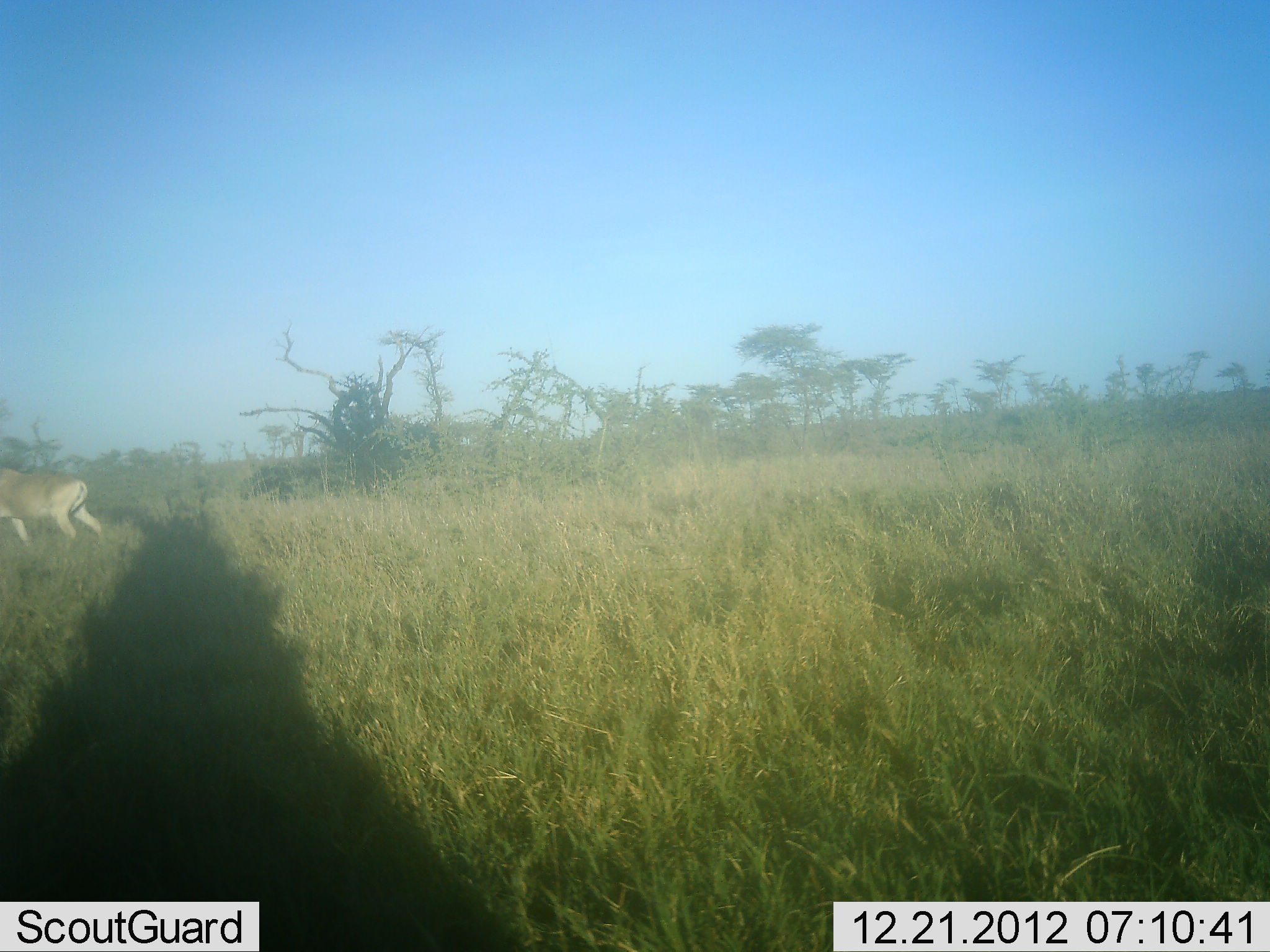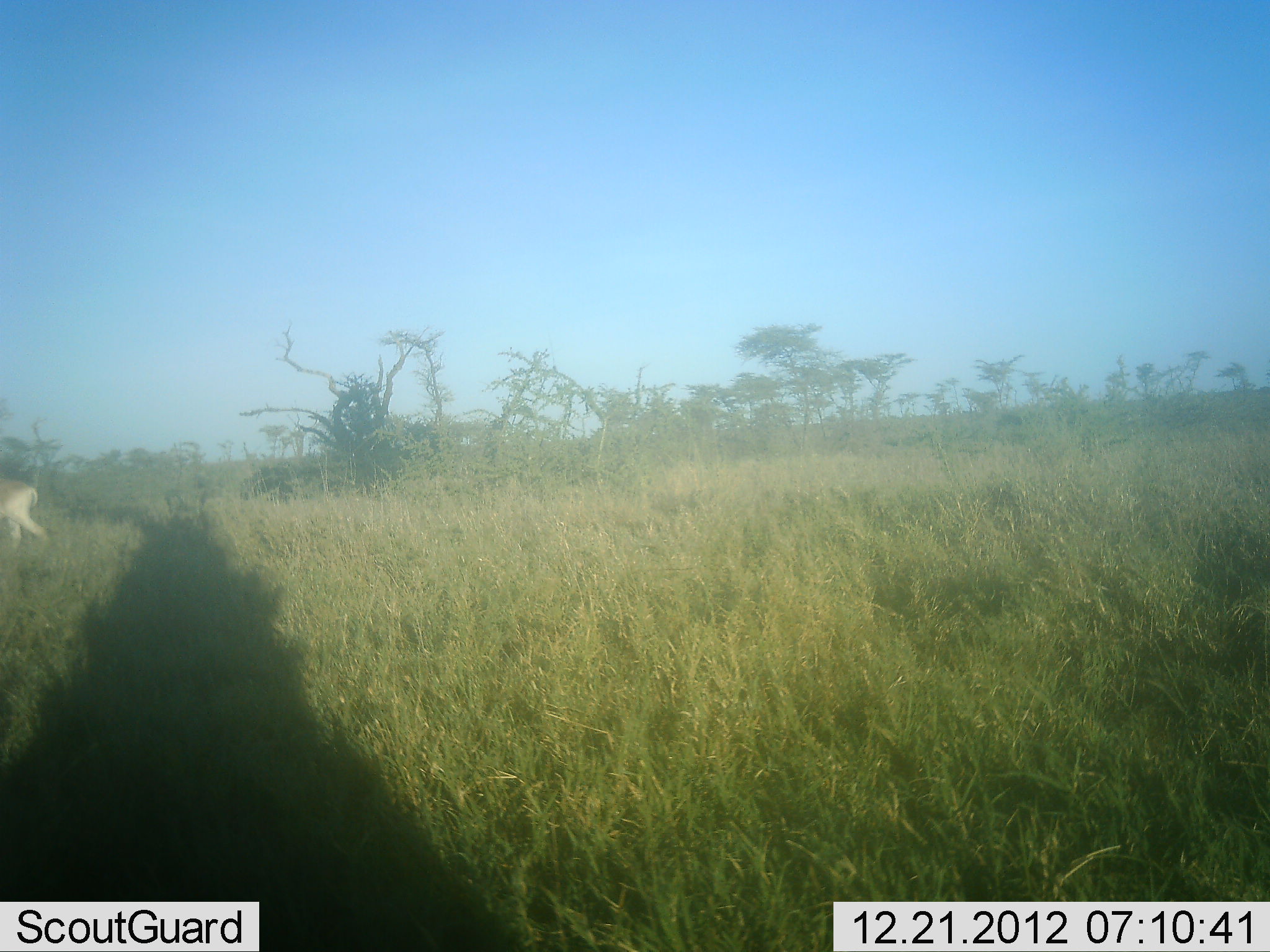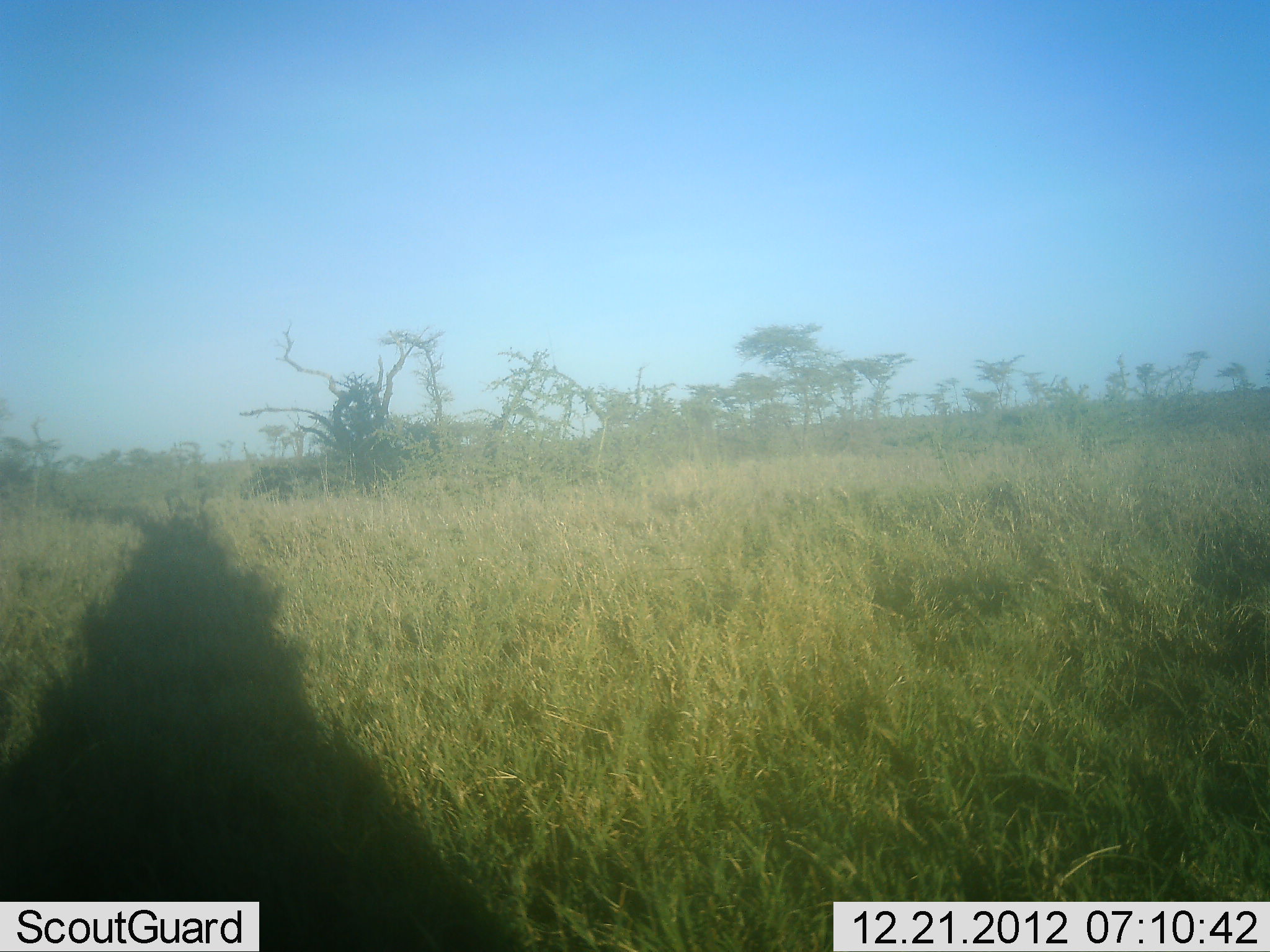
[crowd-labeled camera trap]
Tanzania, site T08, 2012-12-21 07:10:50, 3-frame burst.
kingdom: Animalia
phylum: Chordata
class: Mammalia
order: Artiodactyla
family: Bovidae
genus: Alcelaphus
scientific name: Alcelaphus buselaphus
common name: hartebeest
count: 1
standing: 0%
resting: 0%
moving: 100%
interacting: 0%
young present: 0%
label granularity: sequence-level